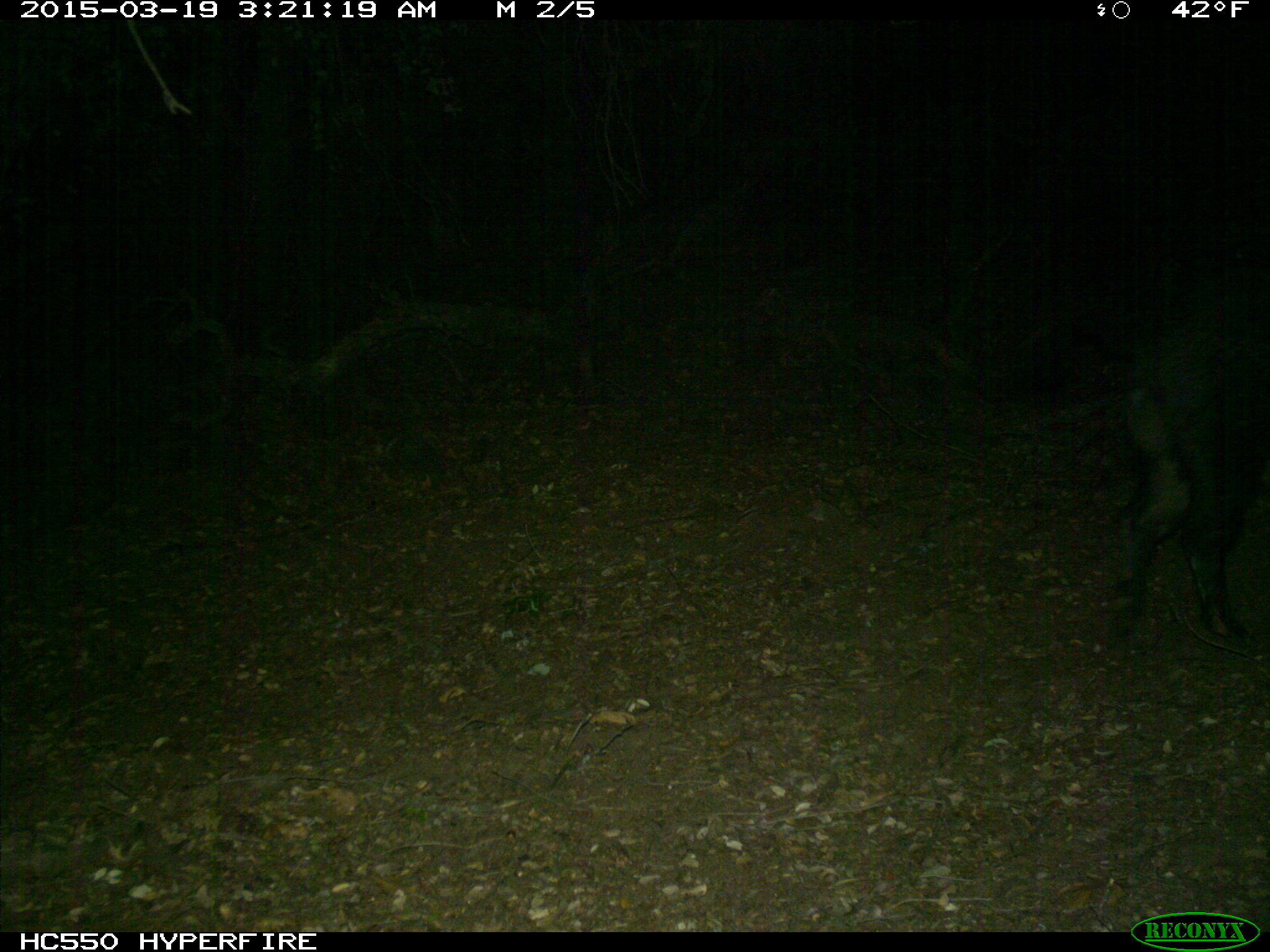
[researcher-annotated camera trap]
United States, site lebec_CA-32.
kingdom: Animalia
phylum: Chordata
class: Mammalia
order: Artiodactyla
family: Suidae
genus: Sus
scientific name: Sus scrofa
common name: wild boar